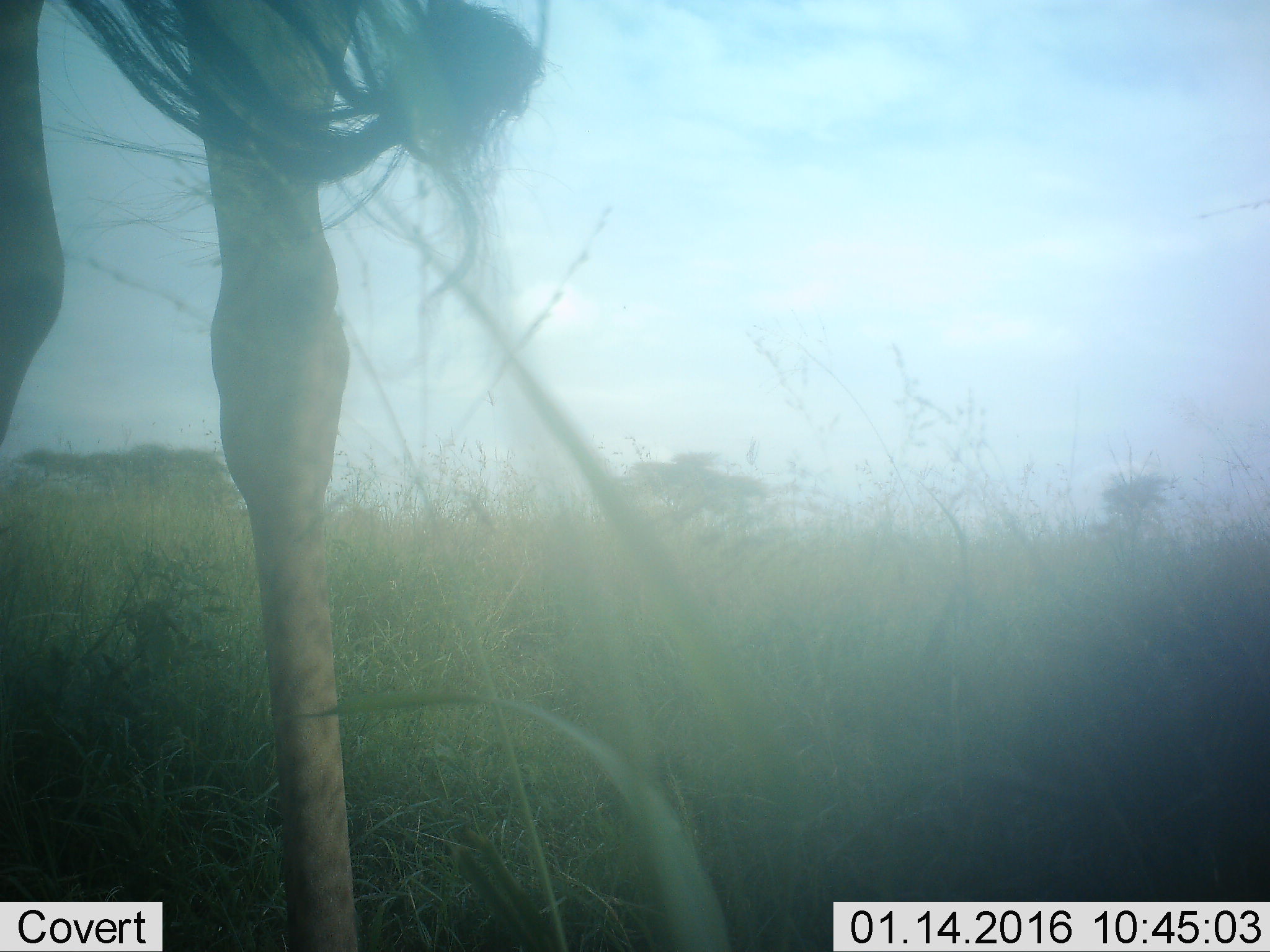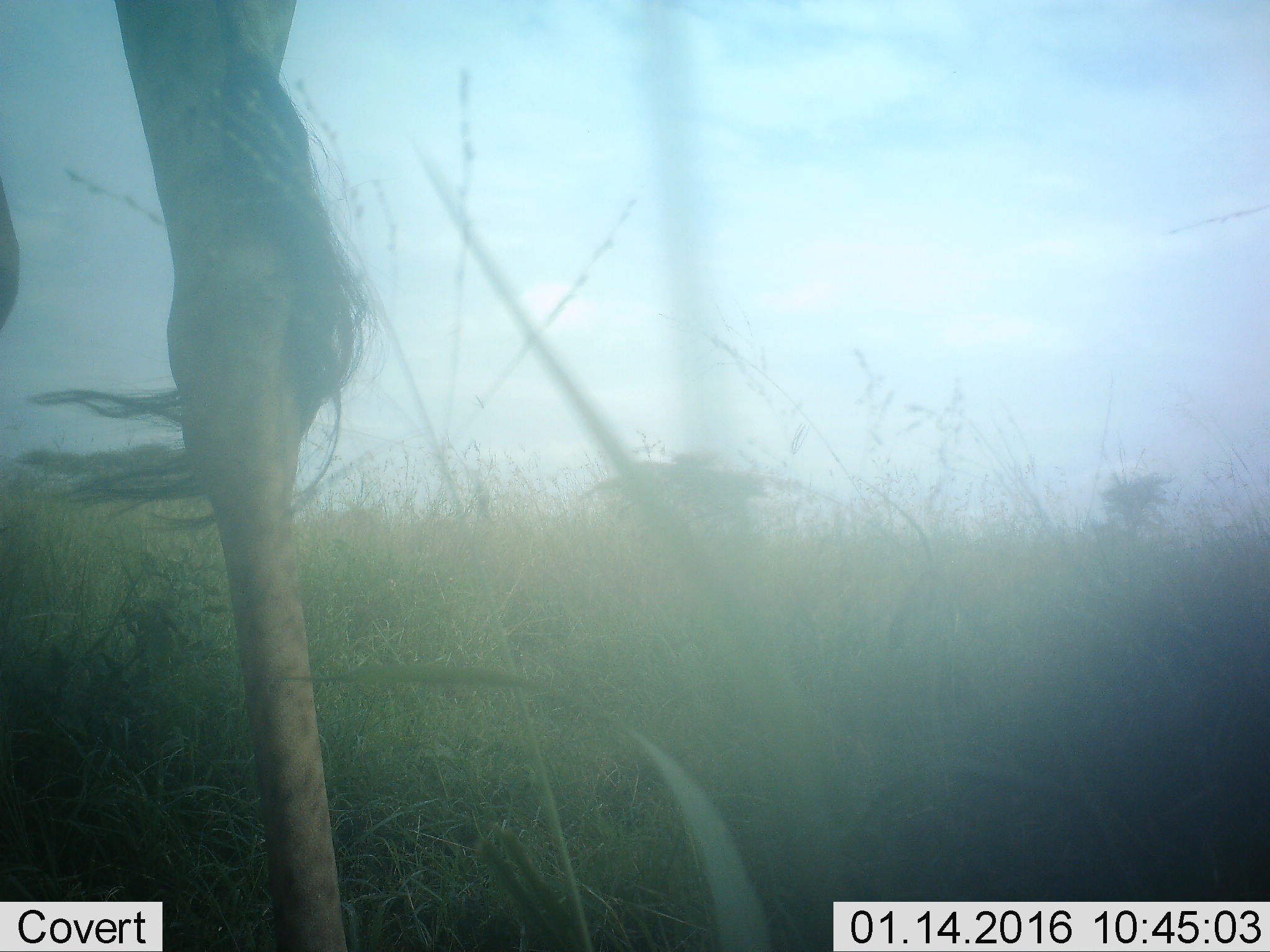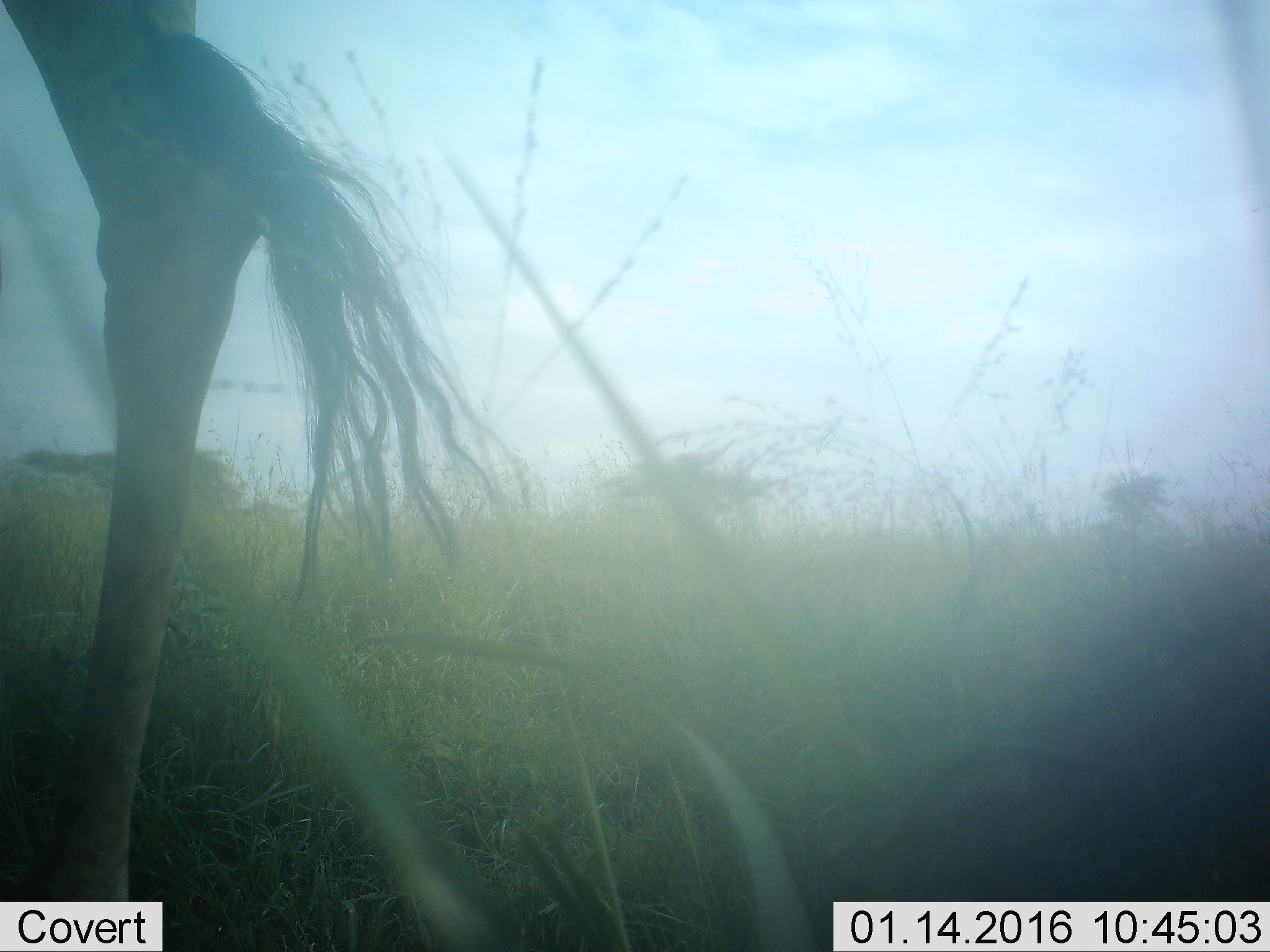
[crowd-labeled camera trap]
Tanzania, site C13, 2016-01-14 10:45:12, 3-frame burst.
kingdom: Animalia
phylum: Chordata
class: Mammalia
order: Artiodactyla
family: Giraffidae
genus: Giraffa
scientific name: Giraffa camelopardalis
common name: giraffe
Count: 1.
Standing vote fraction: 33%.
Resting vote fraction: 0%.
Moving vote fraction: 75%.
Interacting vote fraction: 0%.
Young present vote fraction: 8%.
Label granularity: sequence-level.